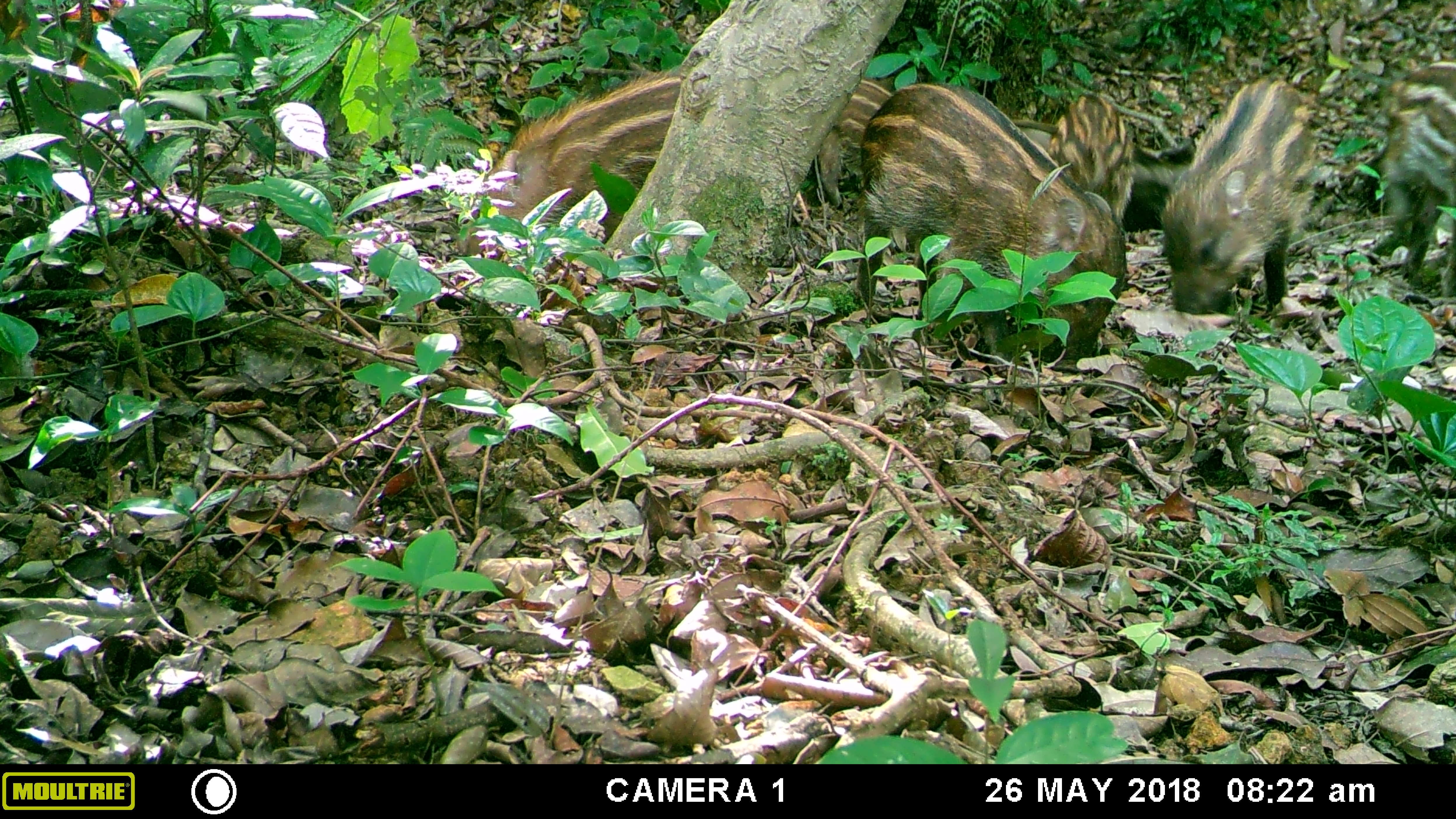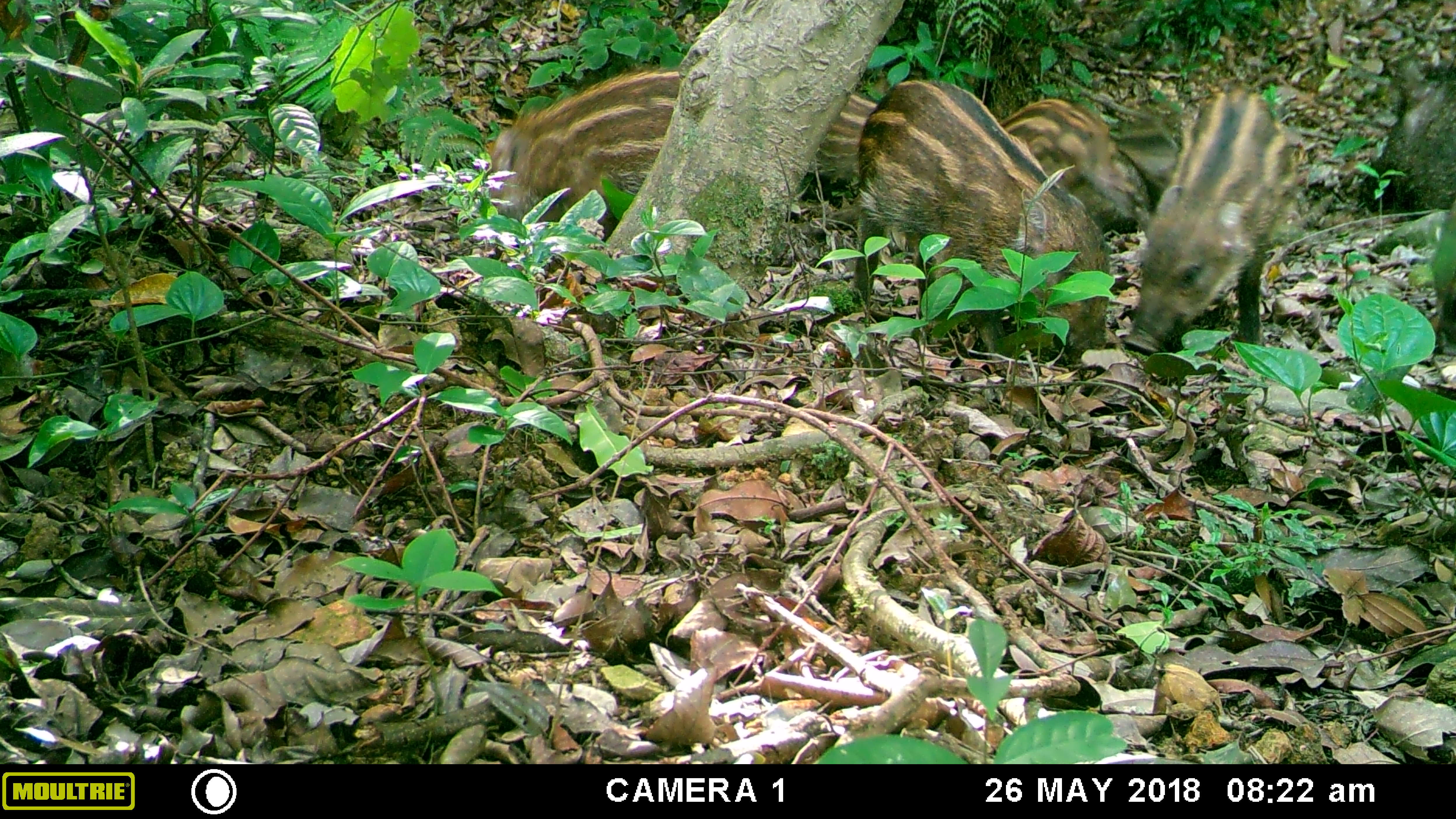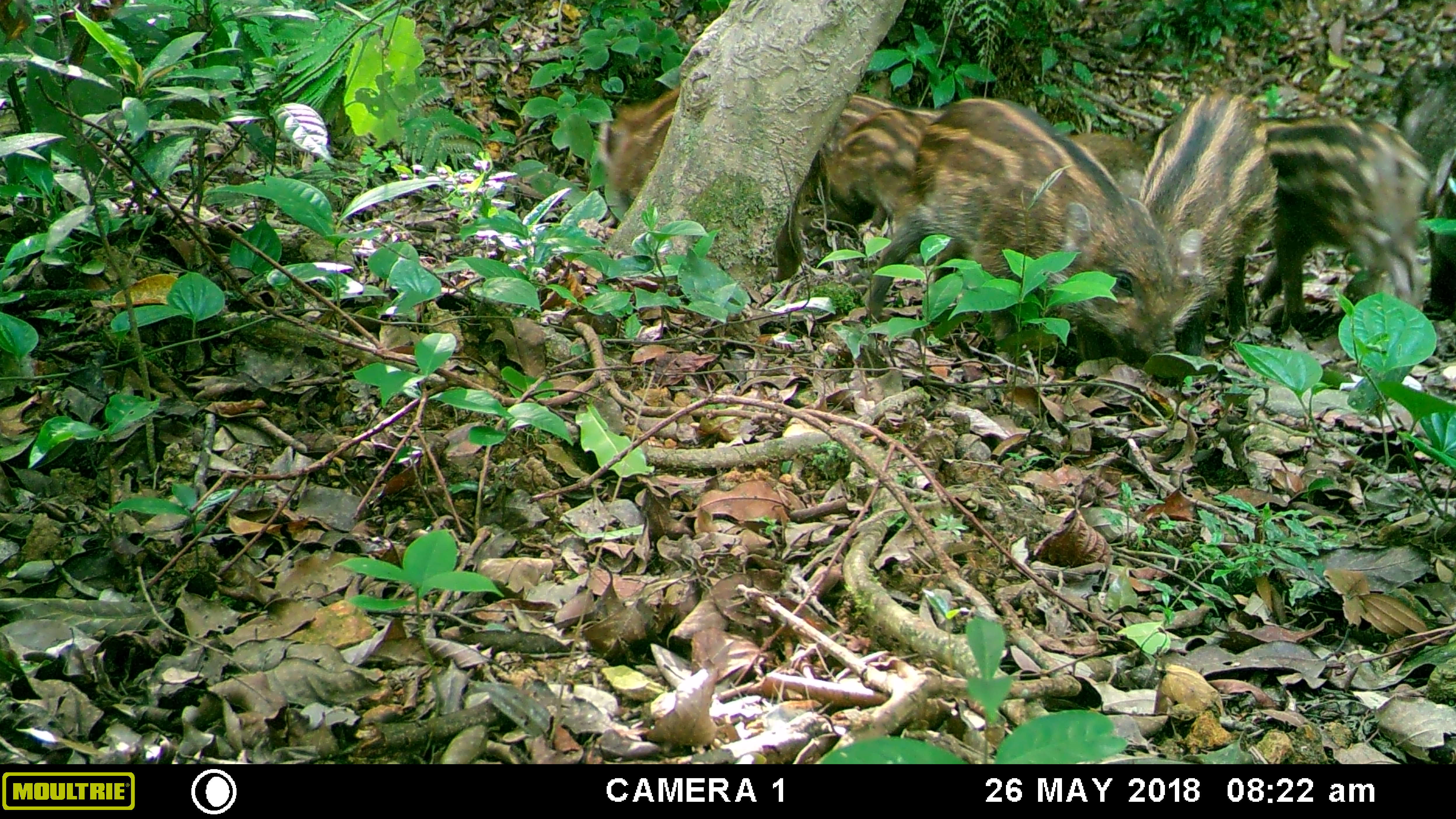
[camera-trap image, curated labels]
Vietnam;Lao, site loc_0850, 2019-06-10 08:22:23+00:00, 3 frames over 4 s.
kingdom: Animalia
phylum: Chordata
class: Mammalia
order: Artiodactyla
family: Suidae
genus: Sus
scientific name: Sus scrofa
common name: eurasian wild pig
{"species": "eurasian wild pig (Sus scrofa)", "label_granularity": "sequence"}